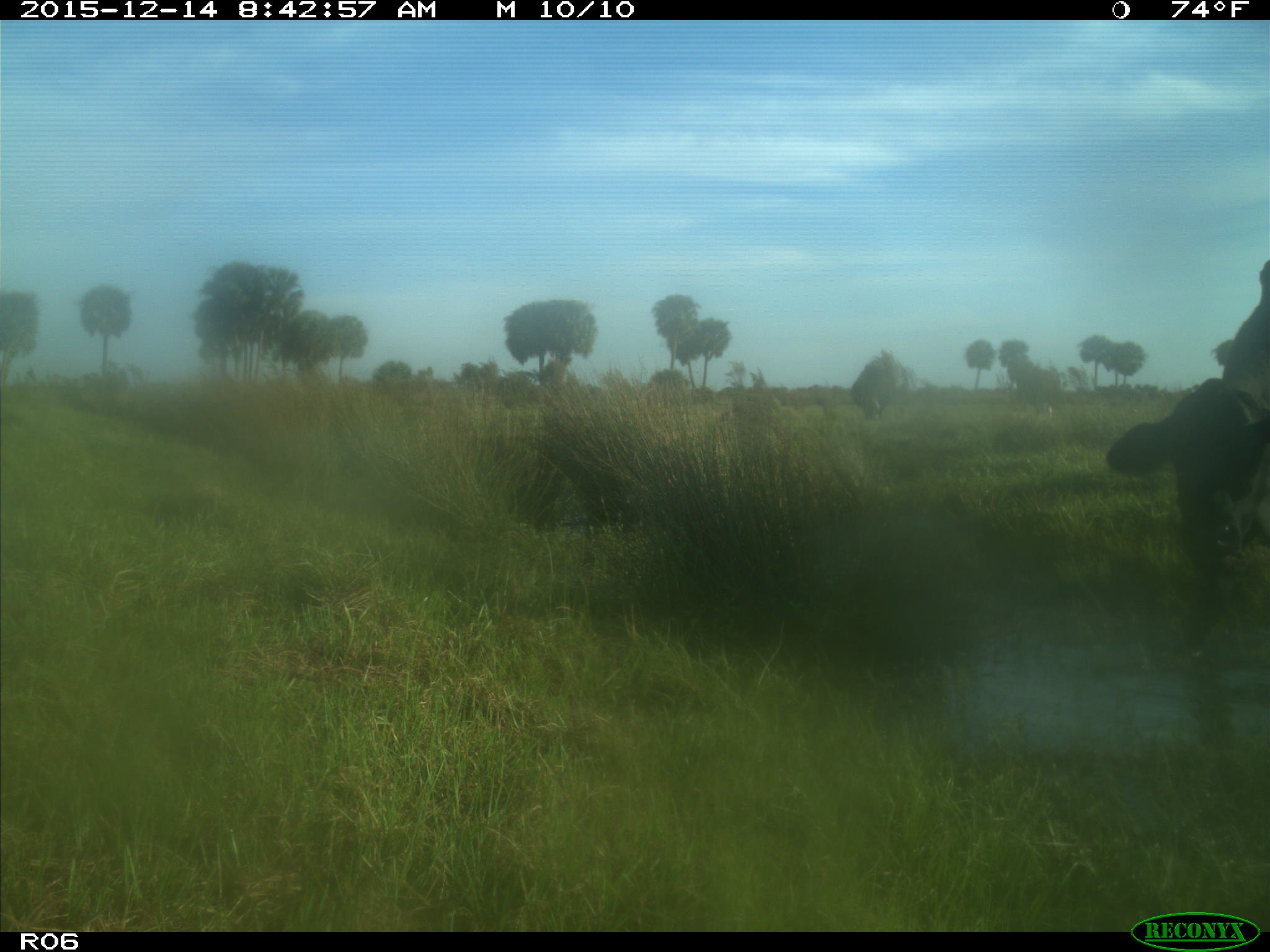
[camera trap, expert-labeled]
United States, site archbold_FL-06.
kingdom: Animalia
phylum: Chordata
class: Mammalia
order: Artiodactyla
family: Bovidae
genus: Bos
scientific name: Bos taurus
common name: domestic cow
Bos taurus (domestic cow).